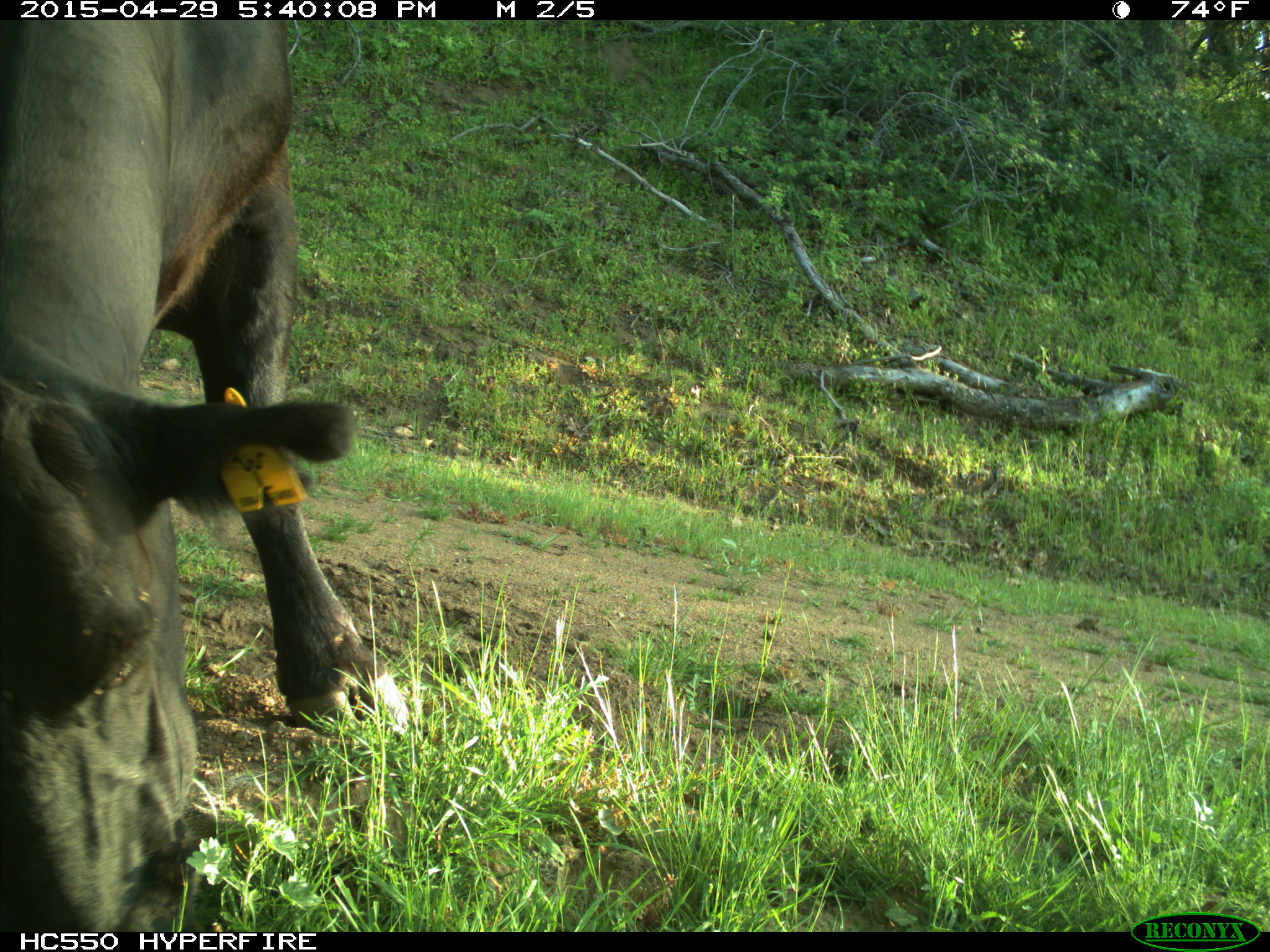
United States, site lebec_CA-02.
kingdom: Animalia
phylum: Chordata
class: Mammalia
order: Artiodactyla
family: Bovidae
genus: Bos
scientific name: Bos taurus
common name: domestic cow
Bos taurus (domestic cow).